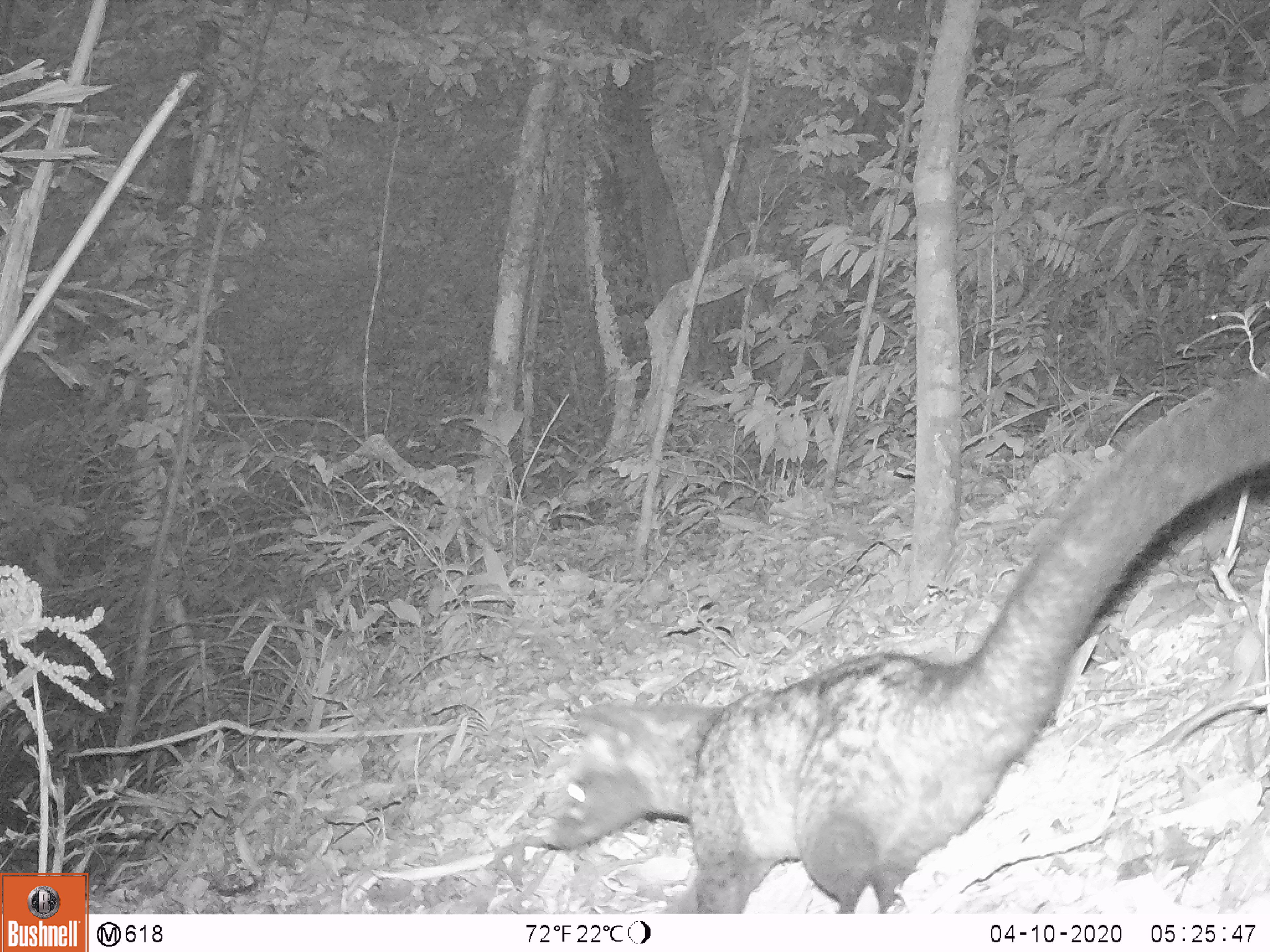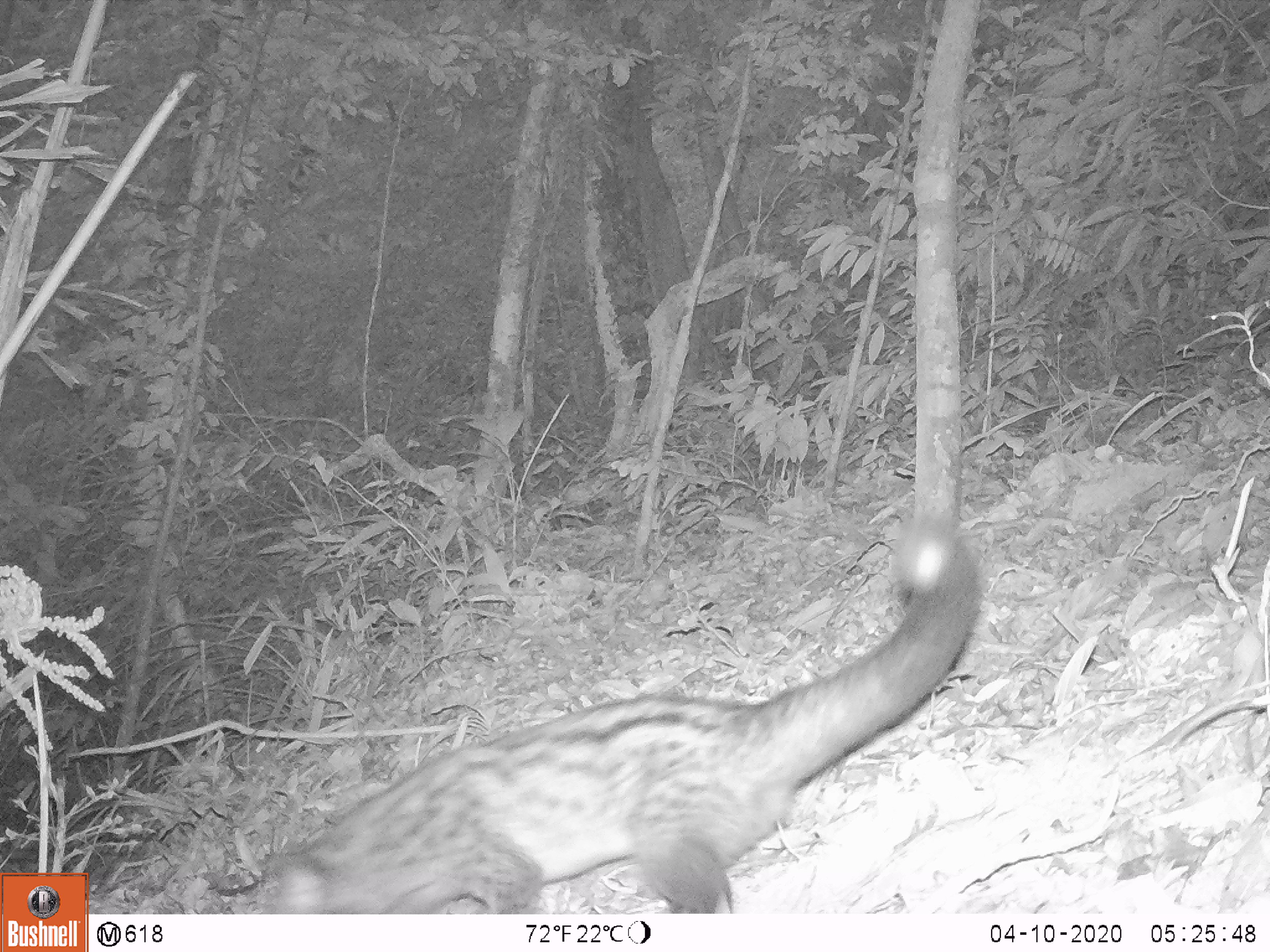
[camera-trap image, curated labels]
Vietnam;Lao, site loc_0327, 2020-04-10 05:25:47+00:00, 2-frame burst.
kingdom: Animalia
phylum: Chordata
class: Mammalia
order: Carnivora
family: Viverridae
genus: Paradoxurus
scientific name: Paradoxurus hermaphroditus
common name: common palm civet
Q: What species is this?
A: Common palm civet (Paradoxurus hermaphroditus).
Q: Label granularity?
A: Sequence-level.